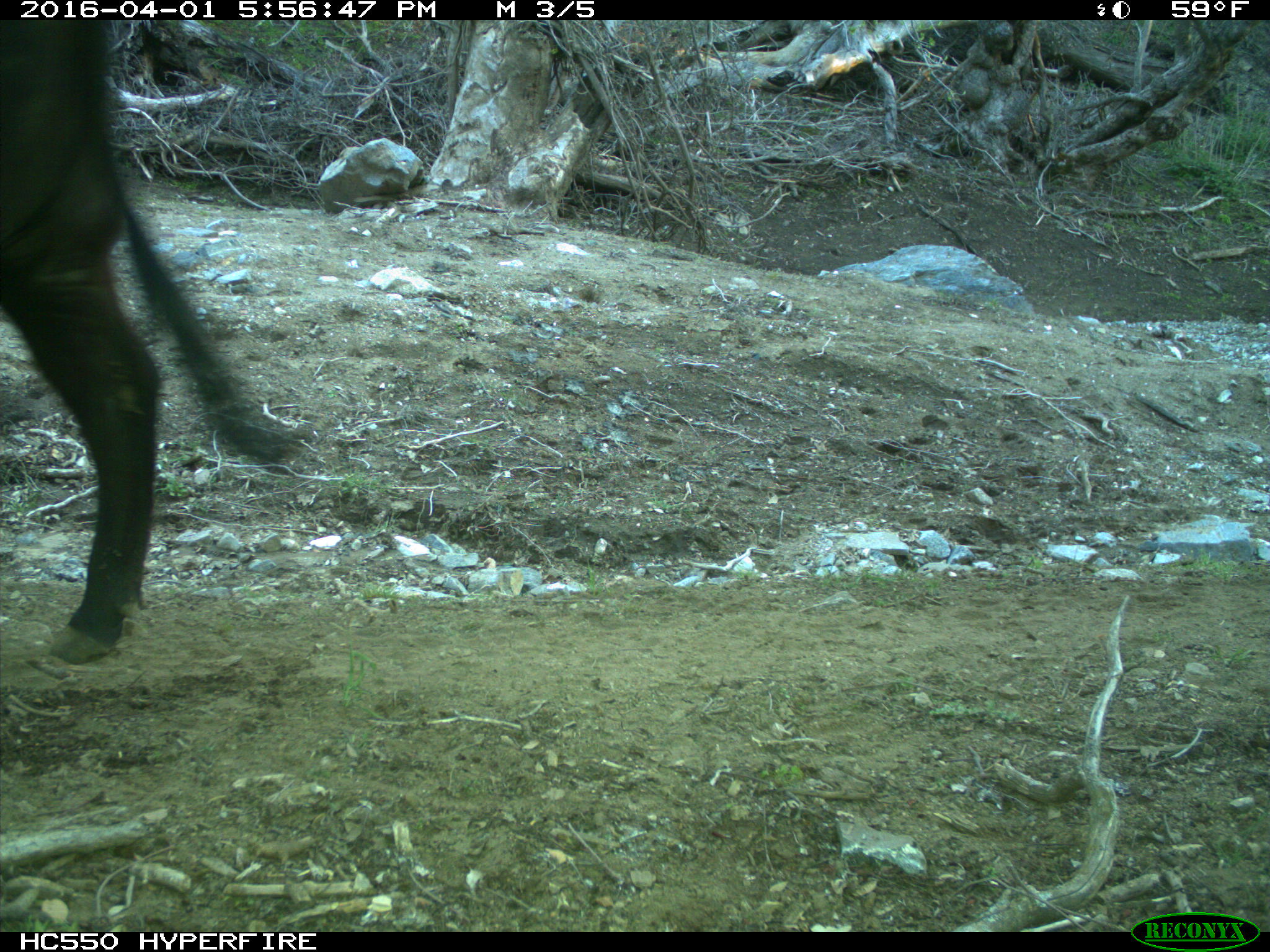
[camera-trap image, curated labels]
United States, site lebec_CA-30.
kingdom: Animalia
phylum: Chordata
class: Mammalia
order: Artiodactyla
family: Bovidae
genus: Bos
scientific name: Bos taurus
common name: domestic cow